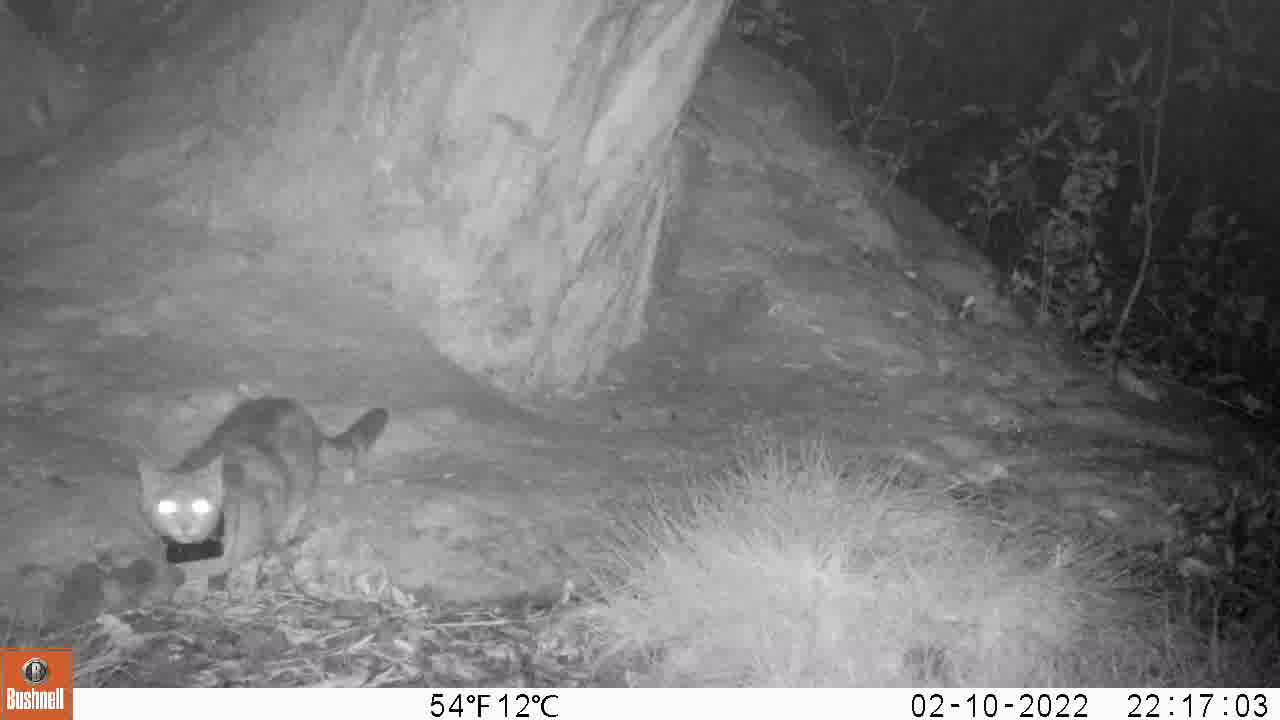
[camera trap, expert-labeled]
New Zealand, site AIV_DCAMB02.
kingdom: Animalia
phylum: Chordata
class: Mammalia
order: Carnivora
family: Felidae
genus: Felis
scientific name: Felis catus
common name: domestic cat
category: cat